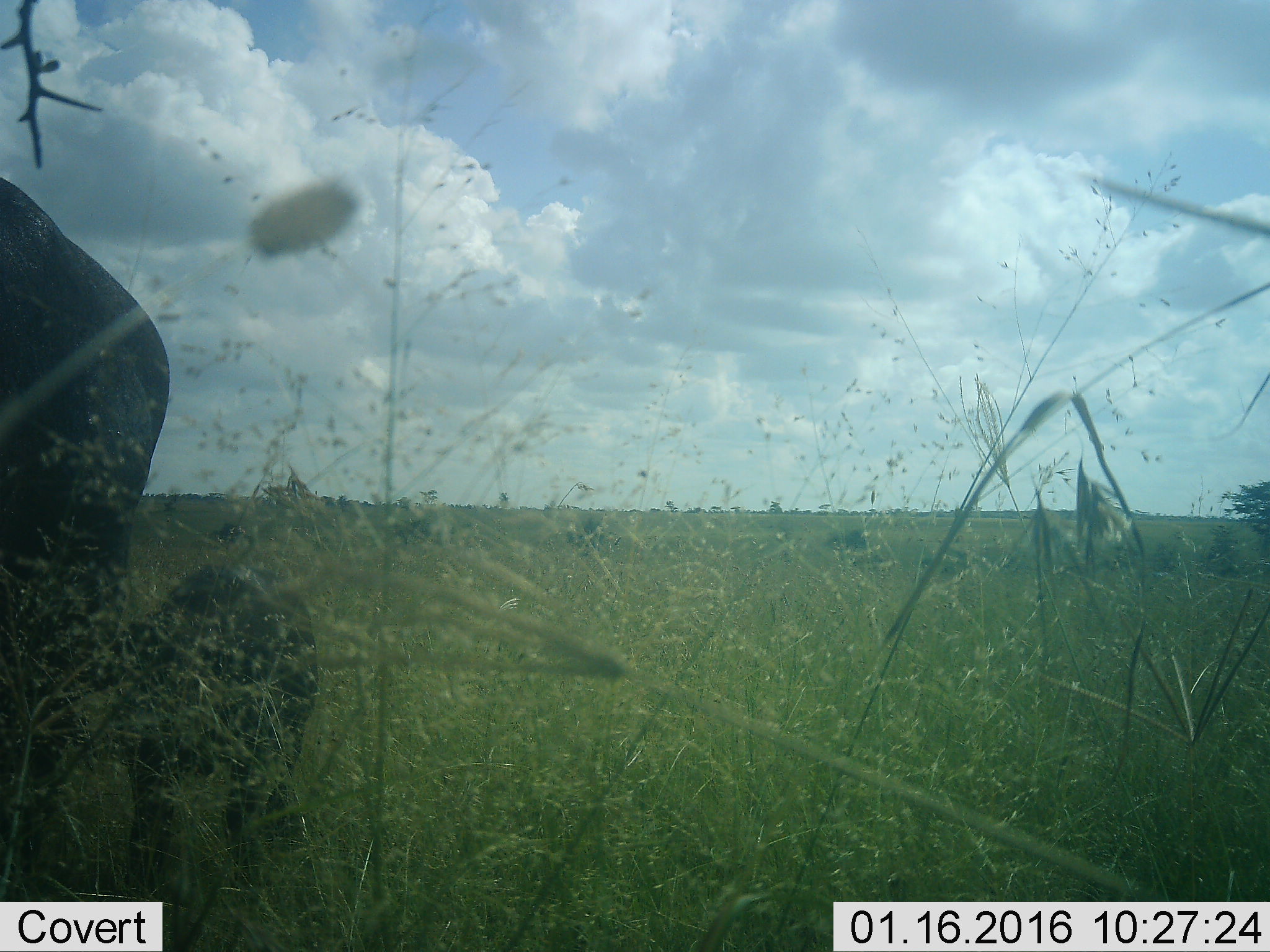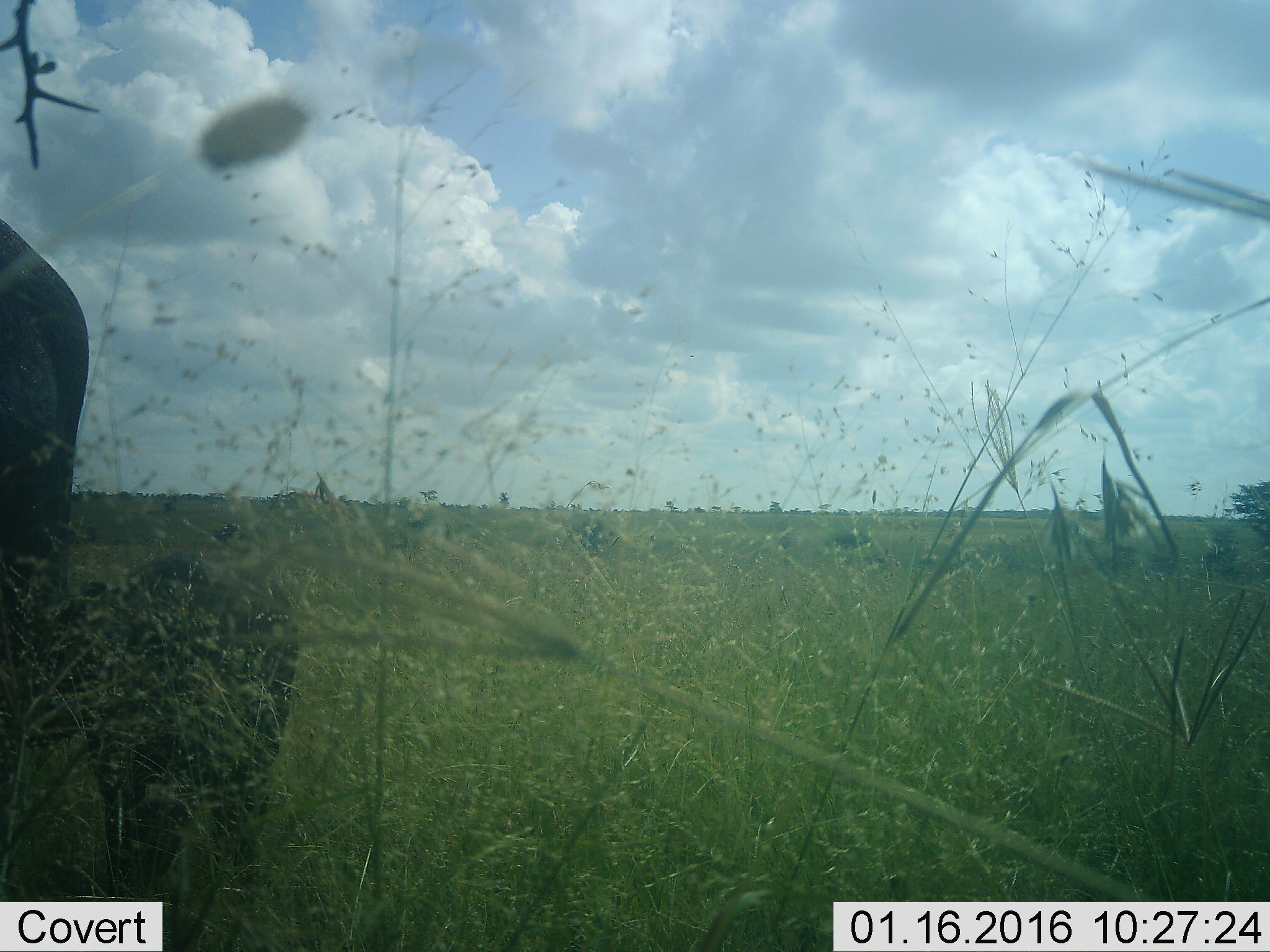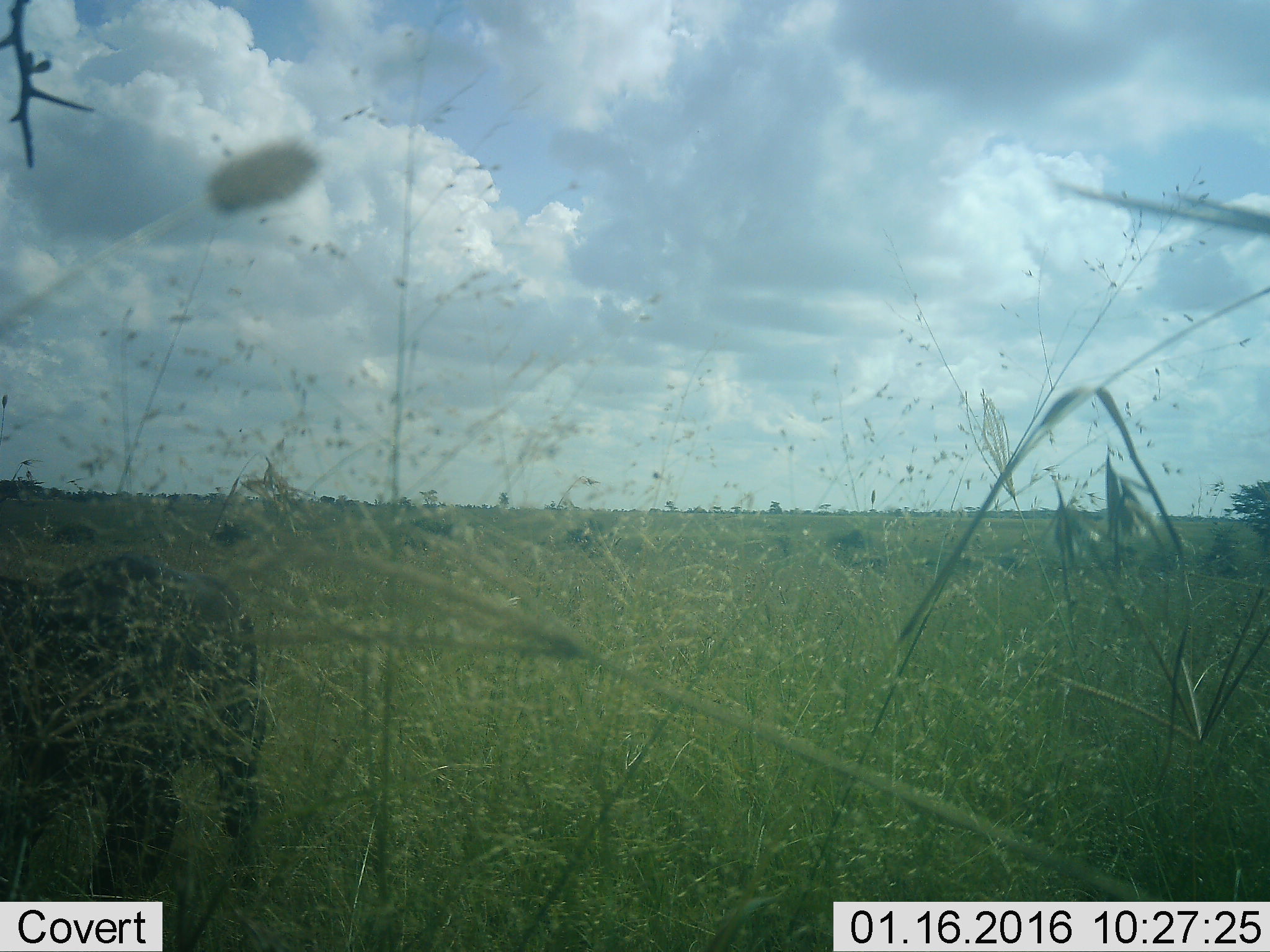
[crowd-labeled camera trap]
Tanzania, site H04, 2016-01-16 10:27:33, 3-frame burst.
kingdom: Animalia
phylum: Chordata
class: Mammalia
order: Proboscidea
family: Elephantidae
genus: Loxodonta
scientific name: Loxodonta africana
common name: african bush elephant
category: elephant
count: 2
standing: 0%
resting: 0%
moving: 100%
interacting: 0%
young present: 100%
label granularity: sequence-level